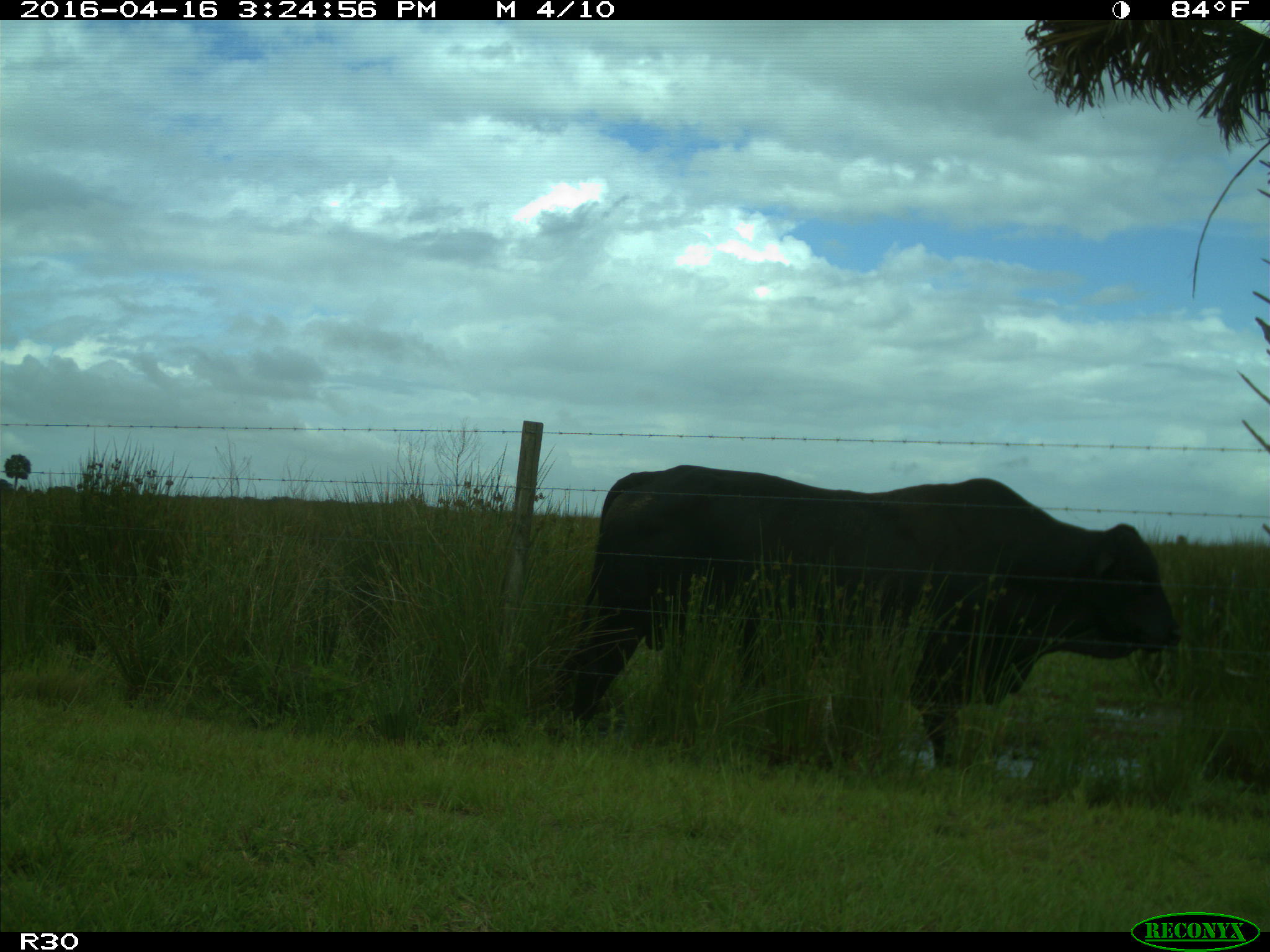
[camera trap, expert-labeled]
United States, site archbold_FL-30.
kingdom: Animalia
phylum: Chordata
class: Mammalia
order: Artiodactyla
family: Bovidae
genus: Bos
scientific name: Bos taurus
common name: domestic cow